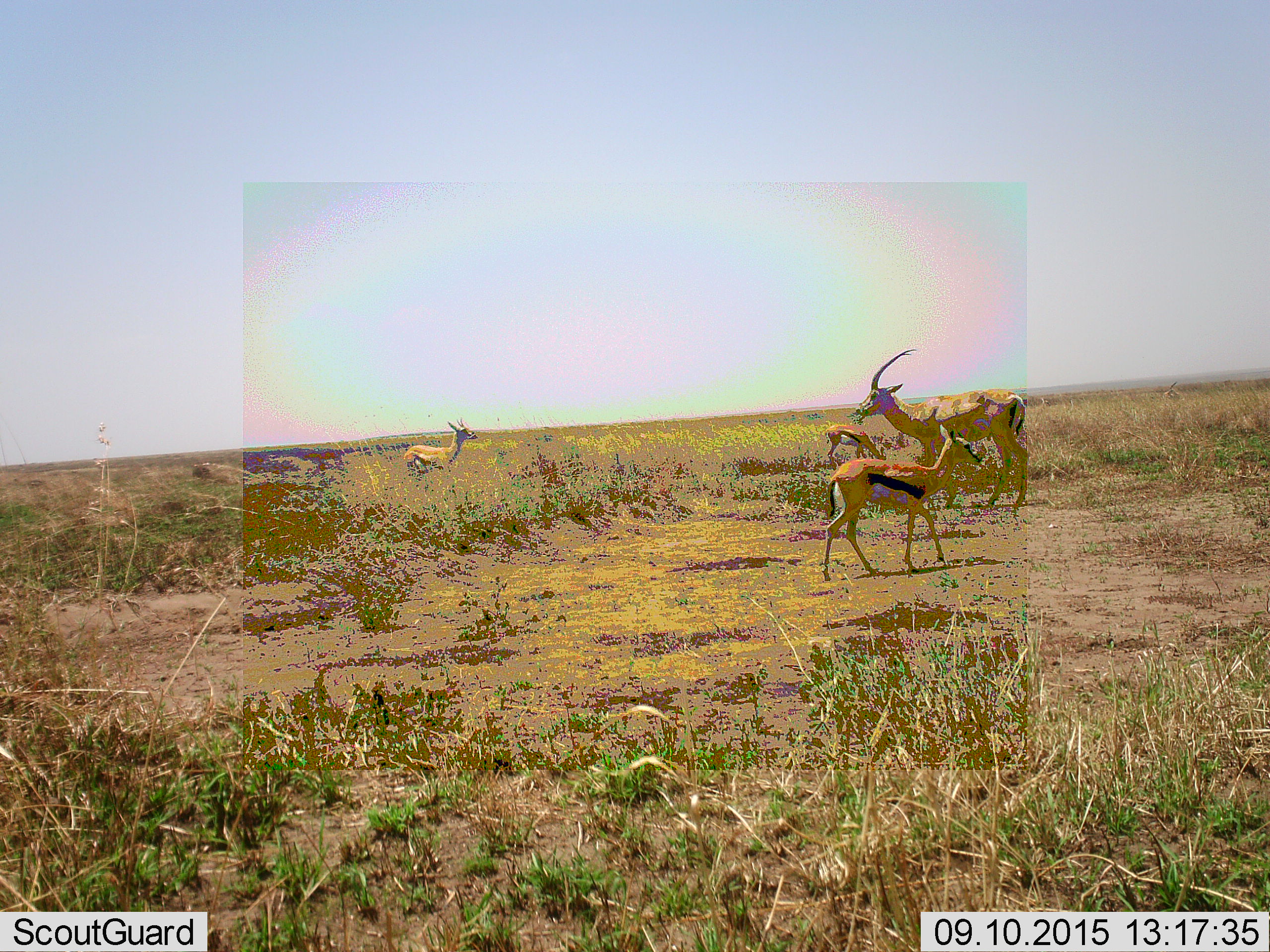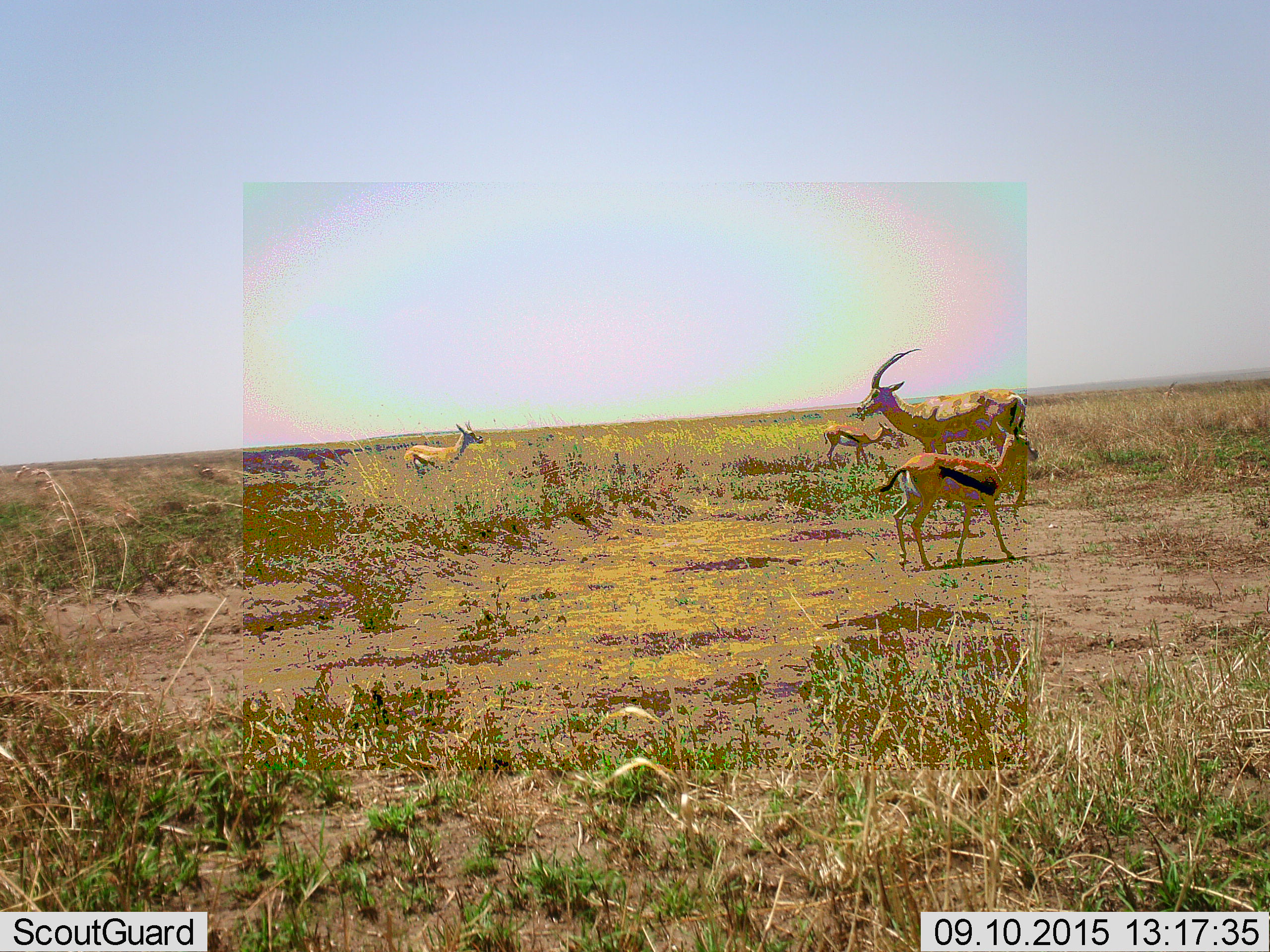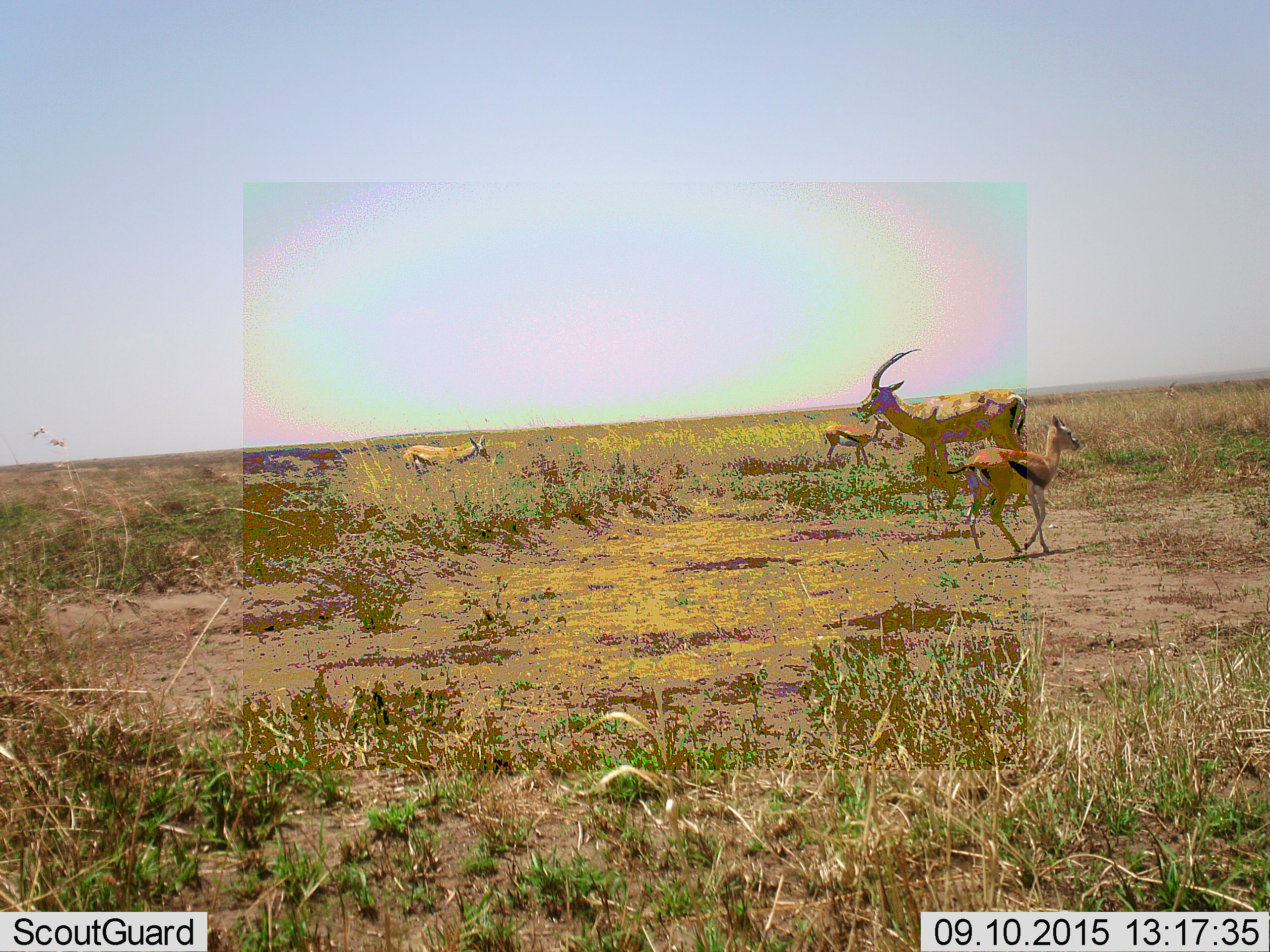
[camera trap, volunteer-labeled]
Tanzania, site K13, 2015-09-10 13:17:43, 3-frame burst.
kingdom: Animalia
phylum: Chordata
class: Mammalia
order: Artiodactyla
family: Bovidae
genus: Nanger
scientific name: Nanger granti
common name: grant's gazelle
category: gazellegrants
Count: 2.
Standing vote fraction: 75%.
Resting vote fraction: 0%.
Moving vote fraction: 25%.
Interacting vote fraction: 0%.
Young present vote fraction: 25%.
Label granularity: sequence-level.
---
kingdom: Animalia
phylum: Chordata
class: Mammalia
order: Artiodactyla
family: Bovidae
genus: Eudorcas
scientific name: Eudorcas thomsonii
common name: thomson's gazelle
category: gazellethomsons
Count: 4.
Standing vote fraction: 78%.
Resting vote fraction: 11%.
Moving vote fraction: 78%.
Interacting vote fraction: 0%.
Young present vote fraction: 56%.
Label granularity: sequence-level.